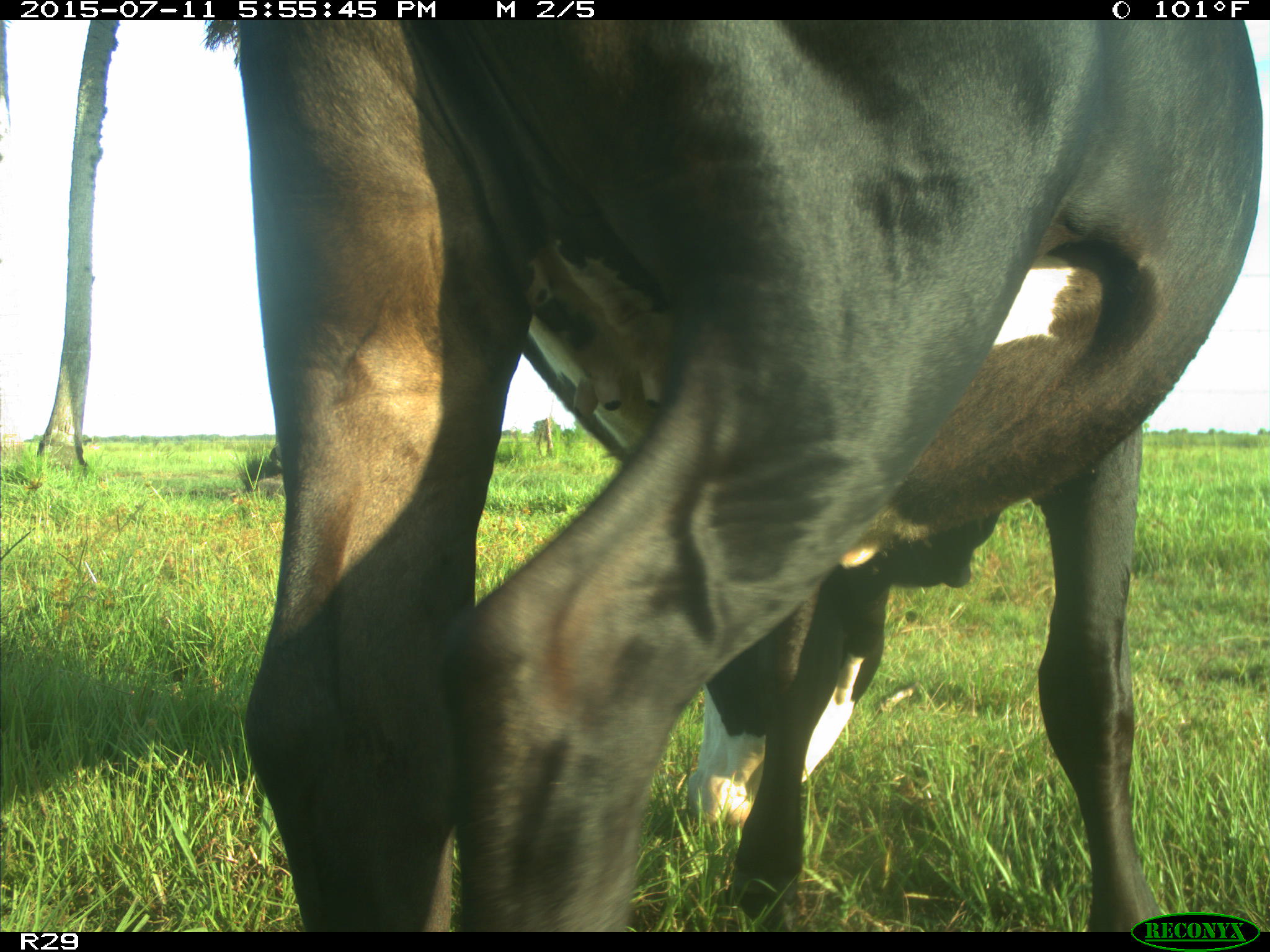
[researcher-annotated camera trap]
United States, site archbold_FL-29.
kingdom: Animalia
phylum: Chordata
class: Mammalia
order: Artiodactyla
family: Bovidae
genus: Bos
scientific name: Bos taurus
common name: domestic cow